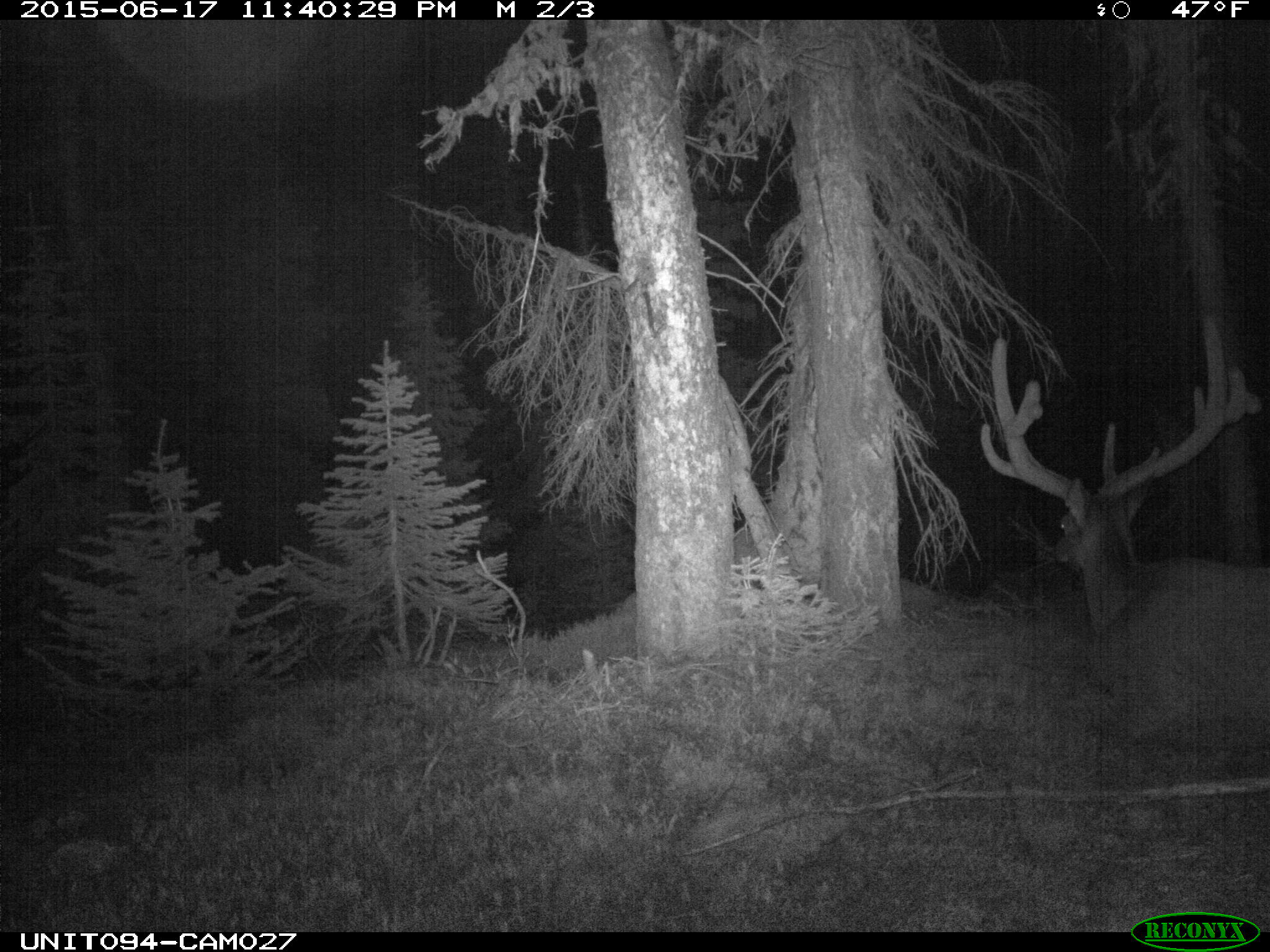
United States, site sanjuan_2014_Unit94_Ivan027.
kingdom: Animalia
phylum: Chordata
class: Mammalia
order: Artiodactyla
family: Cervidae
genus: Cervus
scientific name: Cervus elaphus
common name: red deer